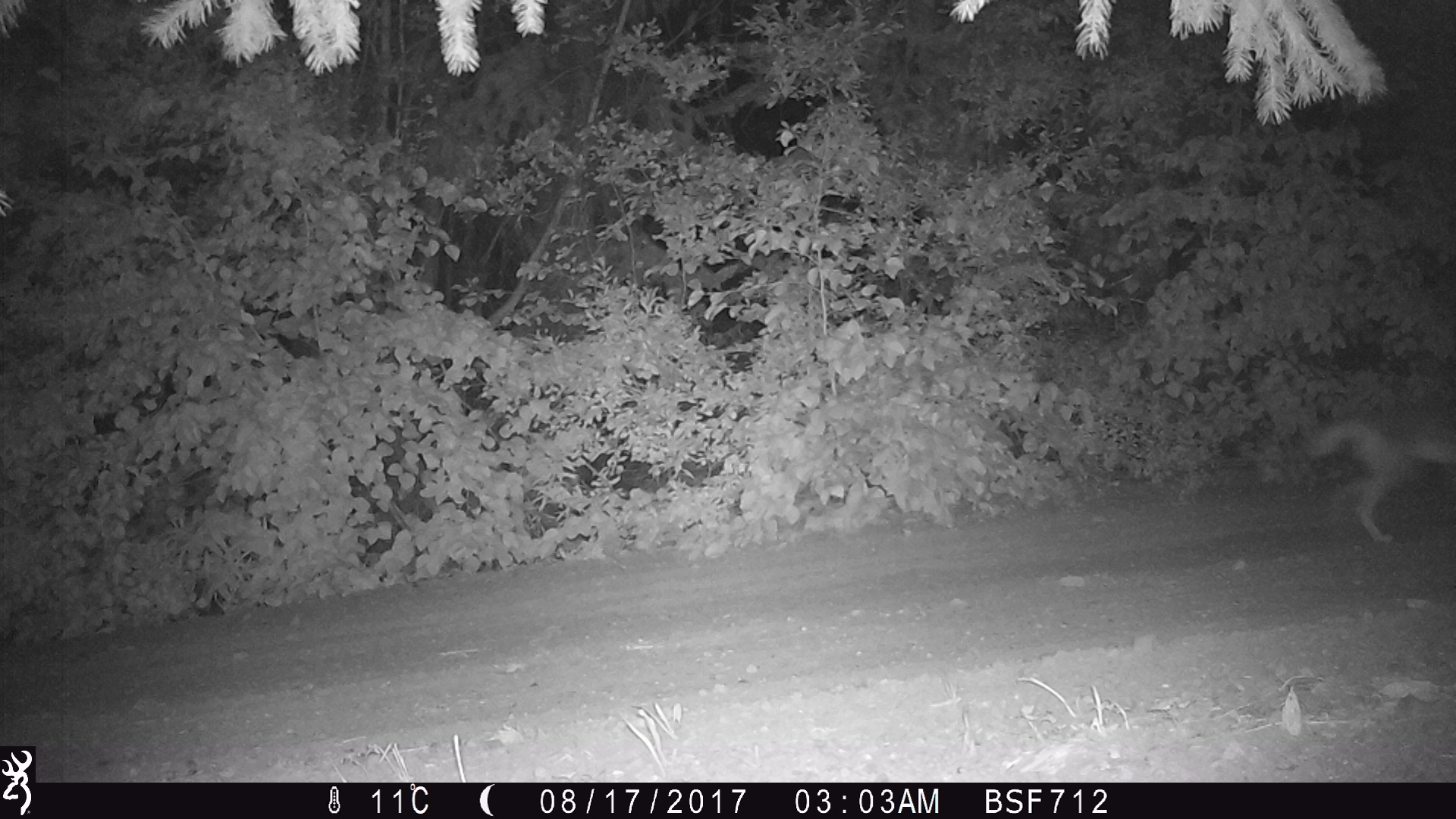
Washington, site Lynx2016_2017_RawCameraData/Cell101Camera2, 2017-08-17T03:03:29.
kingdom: Animalia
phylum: Chordata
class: Mammalia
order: Carnivora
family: Canidae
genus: Canis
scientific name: Canis latrans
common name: coyote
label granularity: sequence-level